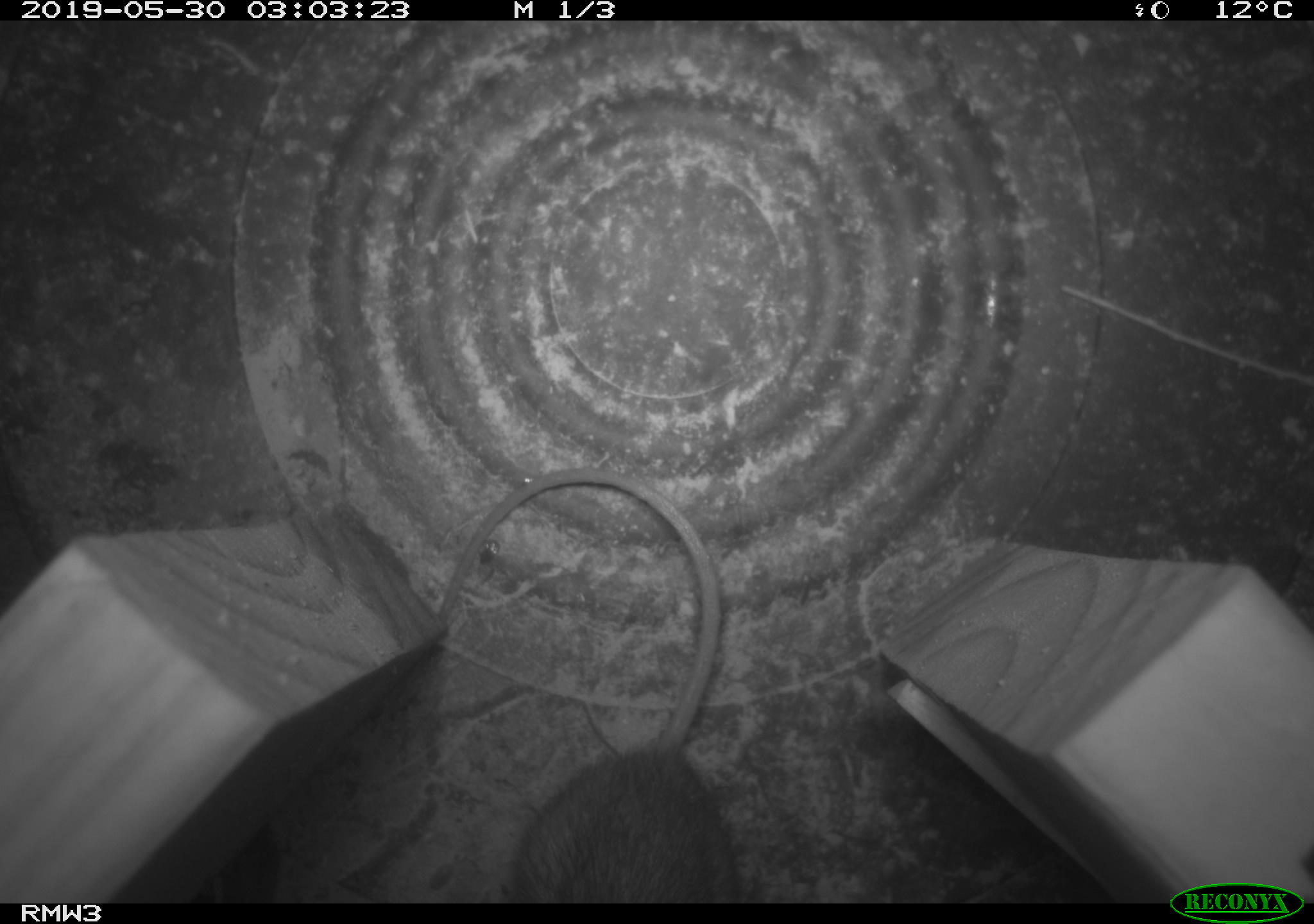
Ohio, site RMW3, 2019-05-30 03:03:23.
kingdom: Animalia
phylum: Chordata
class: Mammalia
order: Rodentia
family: Zapodidae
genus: Napaeozapus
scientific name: Napaeozapus insignis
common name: woodland jumping mouse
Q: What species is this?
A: Woodland jumping mouse (Napaeozapus insignis).